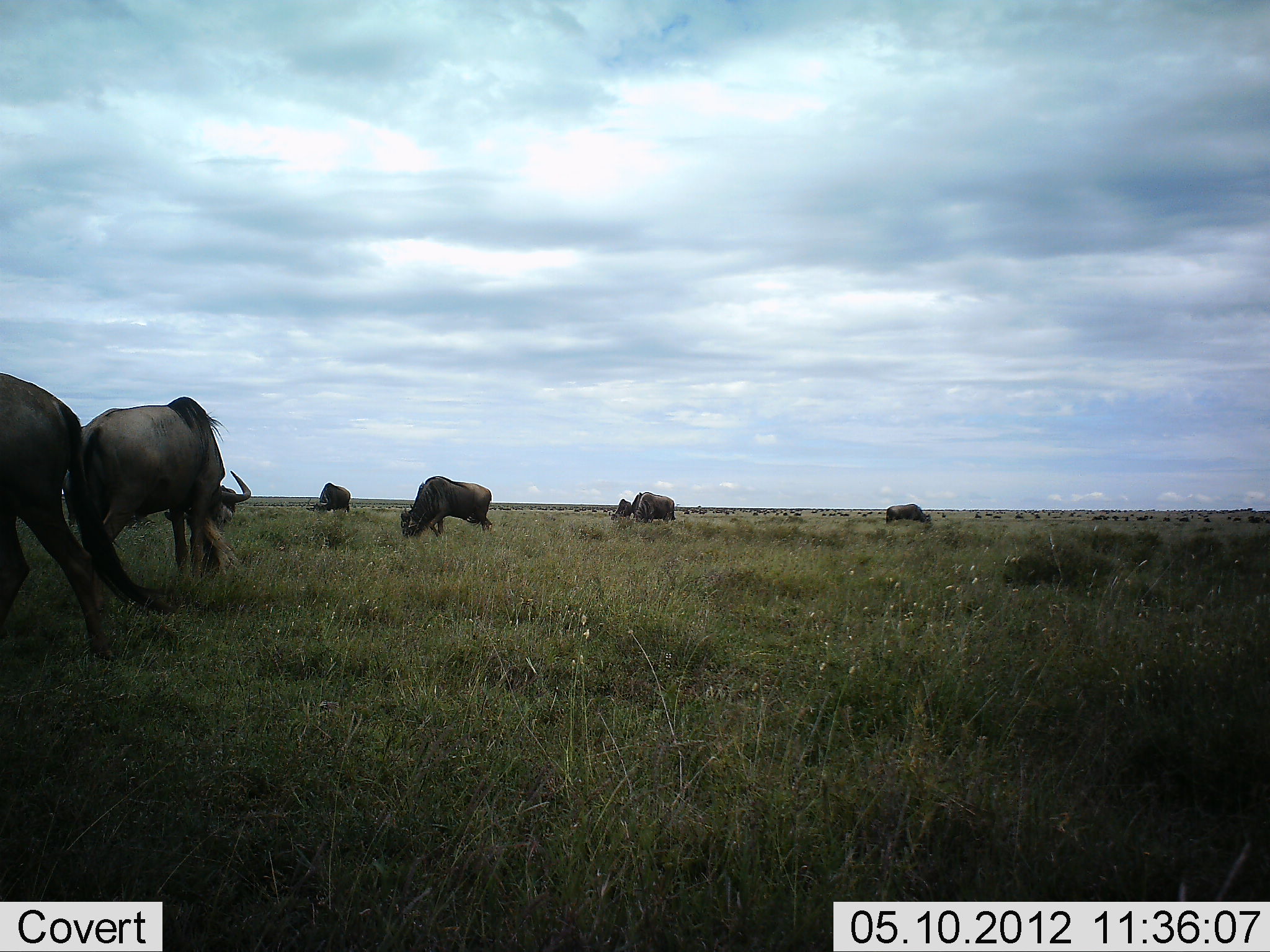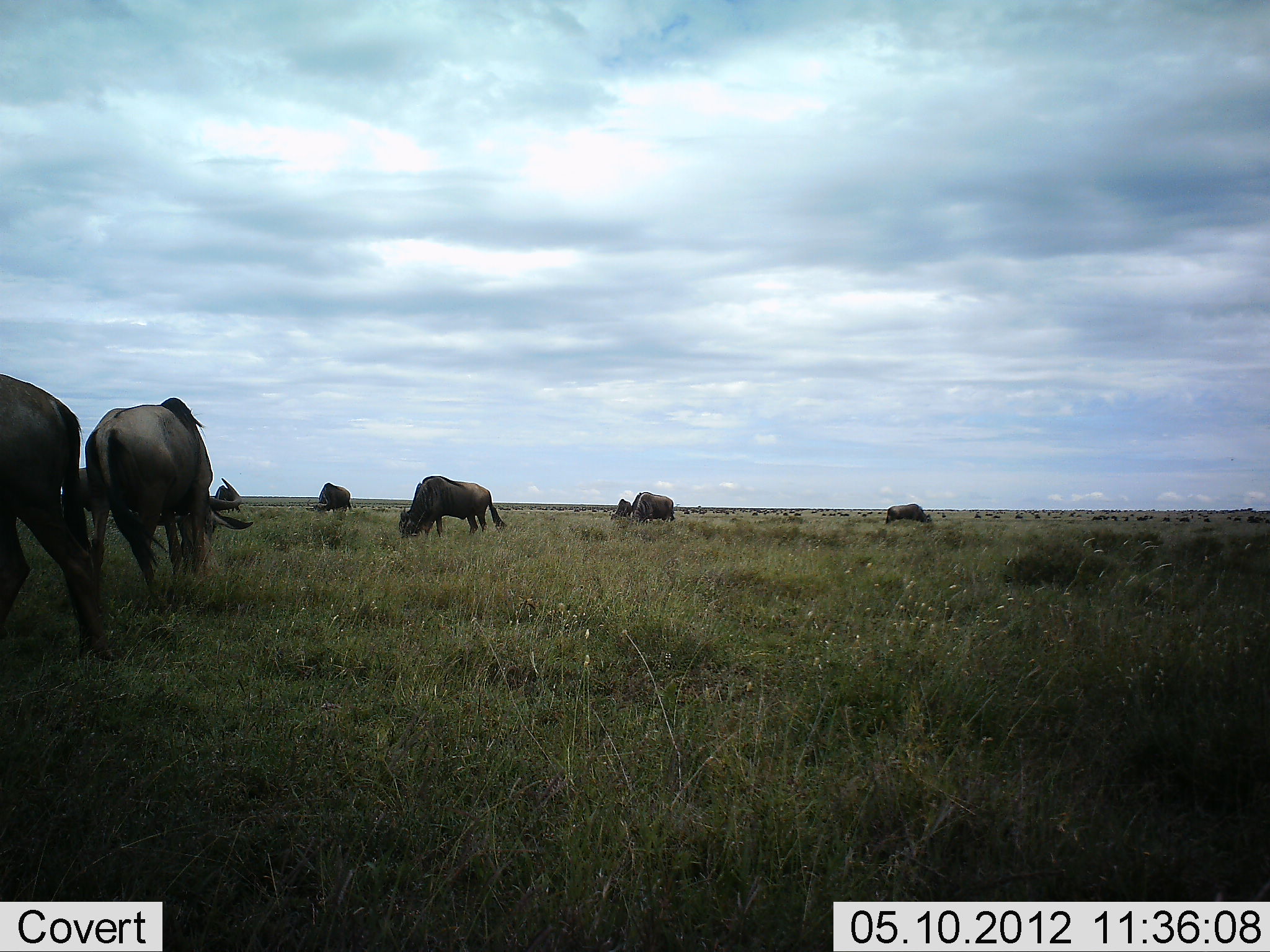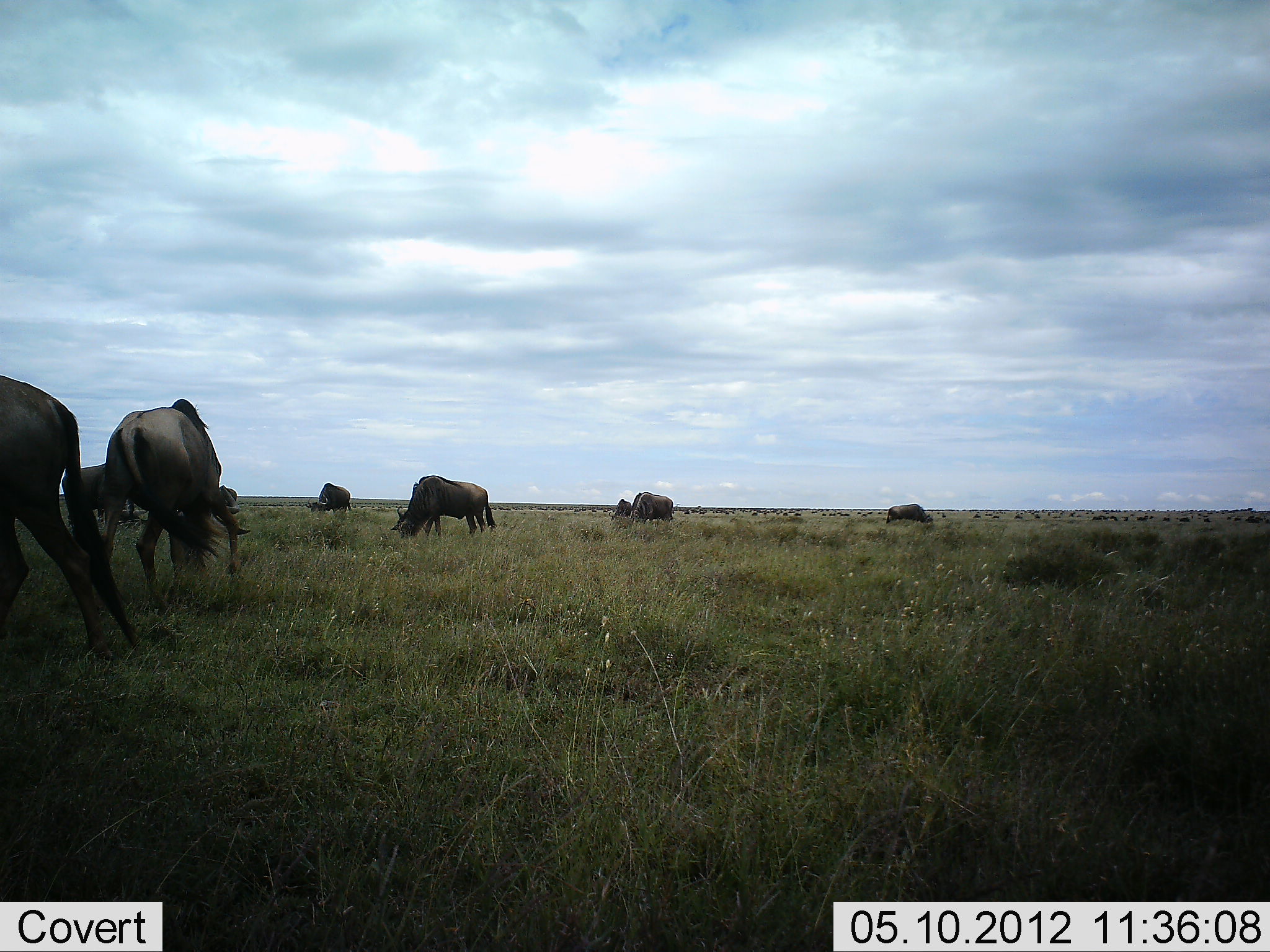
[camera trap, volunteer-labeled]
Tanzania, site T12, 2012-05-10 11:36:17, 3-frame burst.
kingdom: Animalia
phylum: Chordata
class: Mammalia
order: Artiodactyla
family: Bovidae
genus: Connochaetes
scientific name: Connochaetes taurinus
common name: blue wildebeest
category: wildebeest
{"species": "wildebeest (blue wildebeest) (Connochaetes taurinus)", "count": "10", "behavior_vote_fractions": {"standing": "40%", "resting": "0%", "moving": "30%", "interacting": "0%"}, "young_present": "0%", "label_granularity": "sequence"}